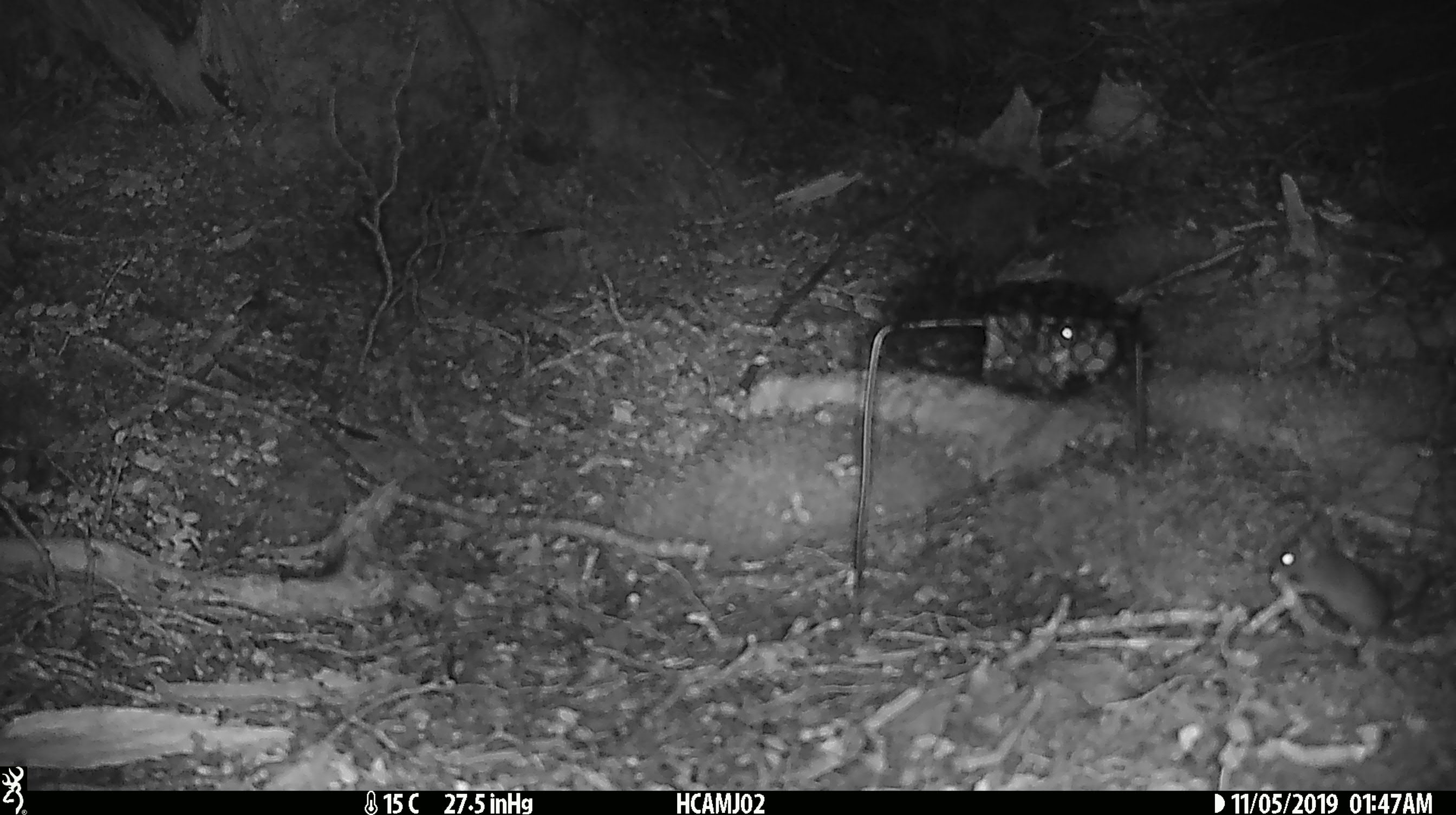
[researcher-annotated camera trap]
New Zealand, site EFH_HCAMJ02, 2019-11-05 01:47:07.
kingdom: Animalia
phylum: Chordata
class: Mammalia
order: Rodentia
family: Muridae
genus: Mus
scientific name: Mus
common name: mouse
Mouse (Mus).